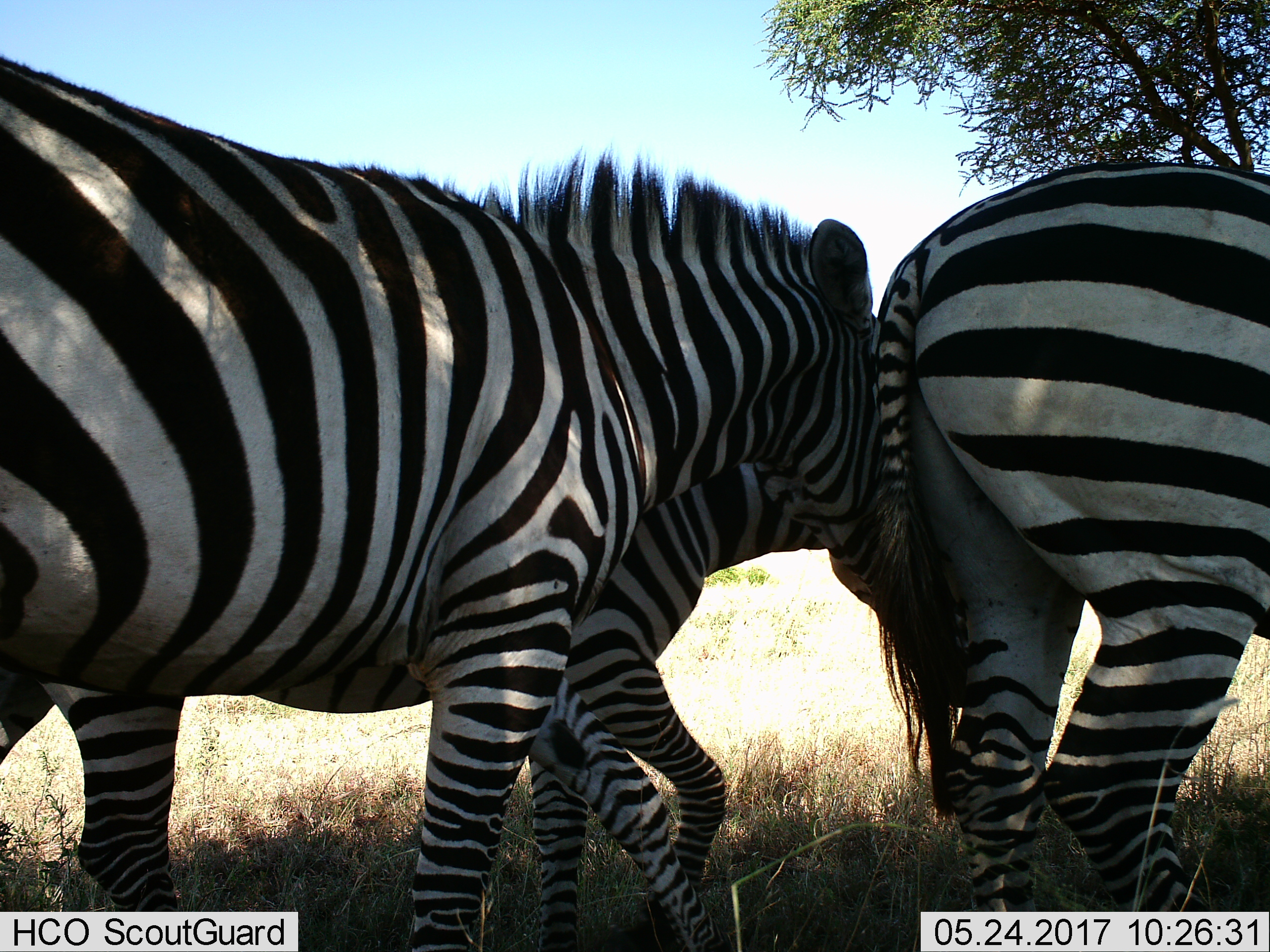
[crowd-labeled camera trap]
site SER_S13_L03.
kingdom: Animalia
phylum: Chordata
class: Mammalia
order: Perissodactyla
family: Equidae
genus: Equus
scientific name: Equus quagga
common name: plains zebra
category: zebraplains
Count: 3.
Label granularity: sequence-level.